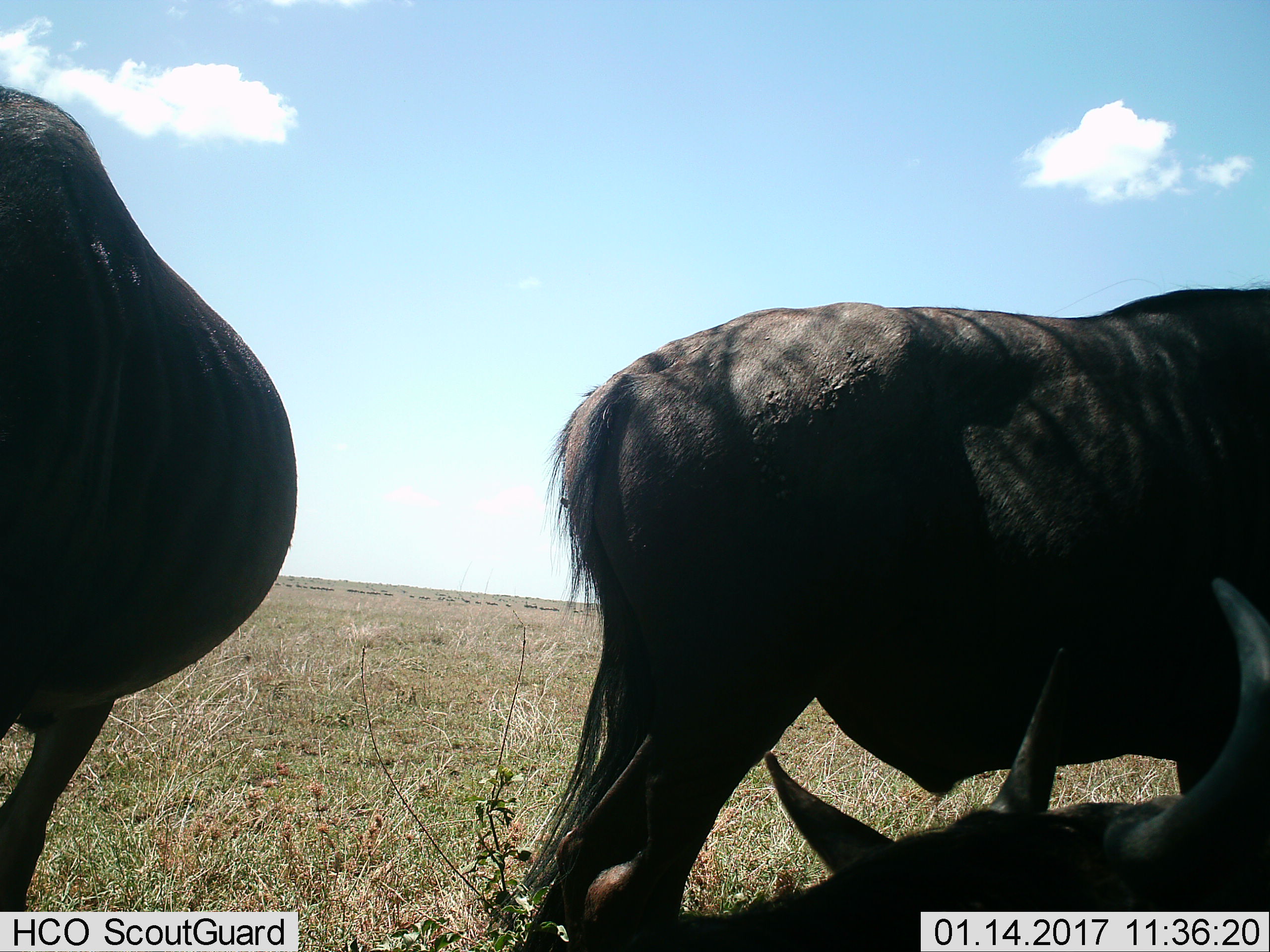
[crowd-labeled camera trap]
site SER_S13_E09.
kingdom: Animalia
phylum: Chordata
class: Mammalia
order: Artiodactyla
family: Bovidae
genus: Connochaetes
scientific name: Connochaetes taurinus taurinus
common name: blue wildebeest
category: wildebeestblue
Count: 3.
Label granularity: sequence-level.